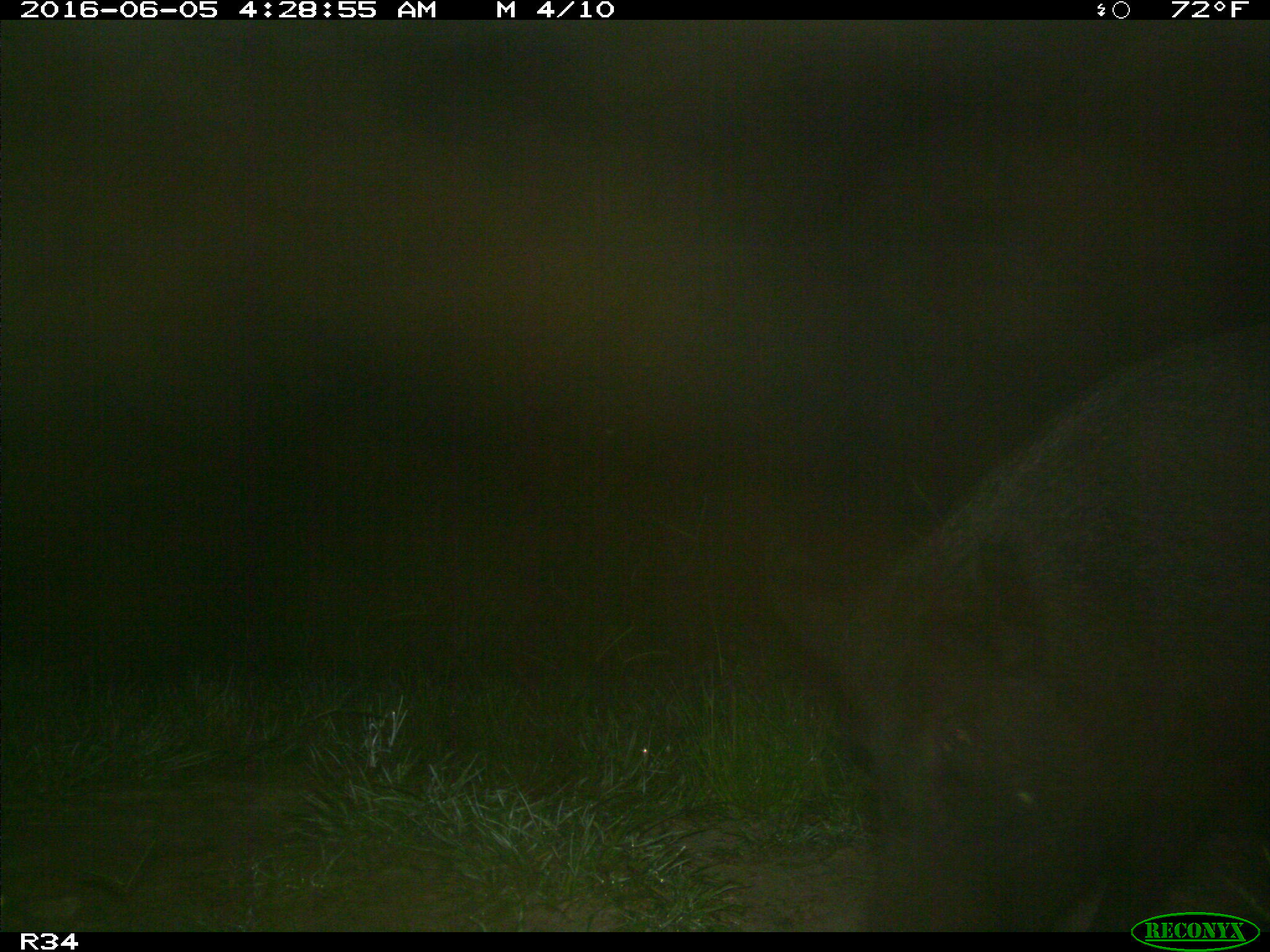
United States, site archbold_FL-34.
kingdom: Animalia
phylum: Chordata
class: Mammalia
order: Artiodactyla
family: Suidae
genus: Sus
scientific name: Sus scrofa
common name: wild boar